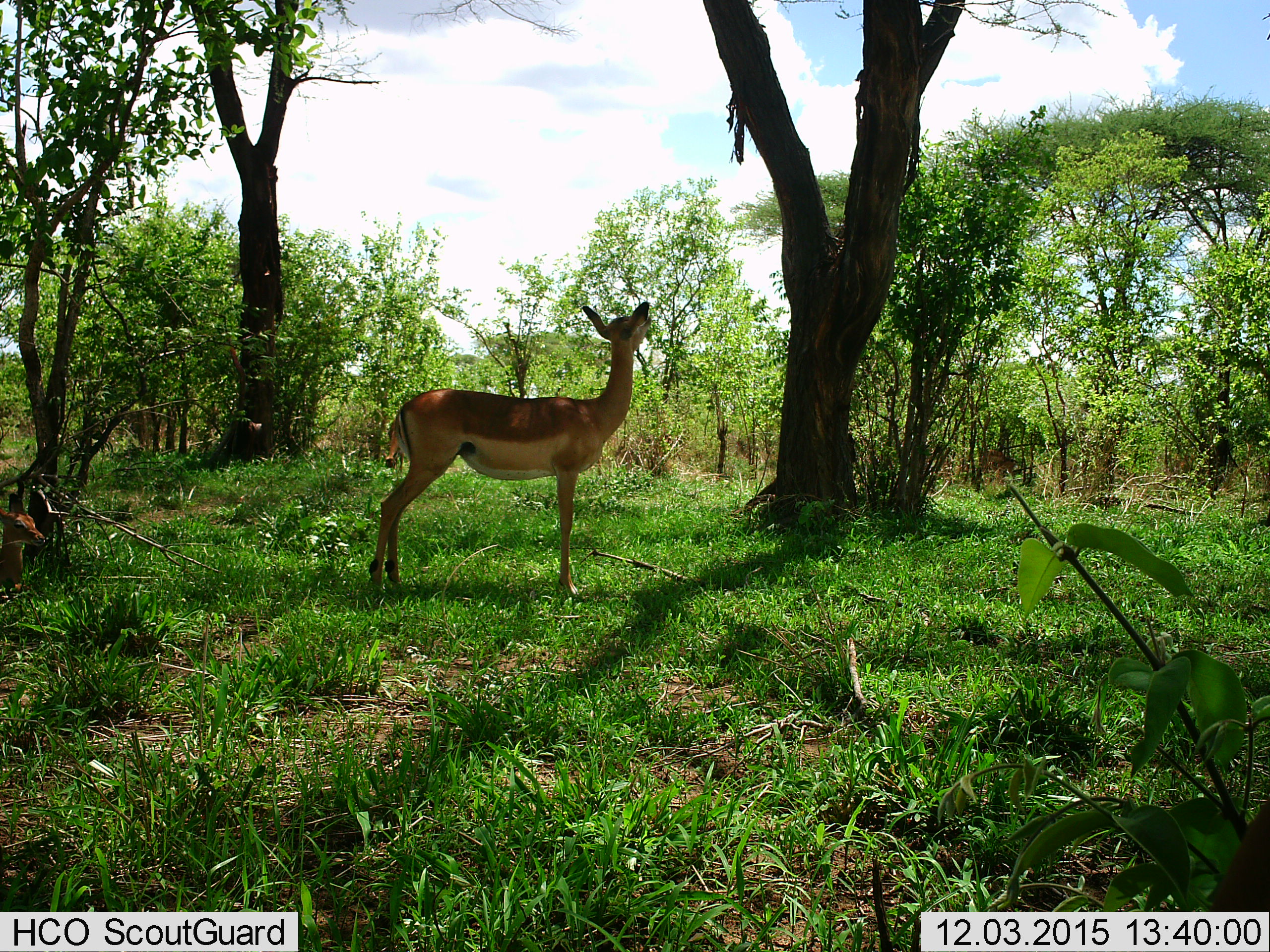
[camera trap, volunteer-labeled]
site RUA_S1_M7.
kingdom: Animalia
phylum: Chordata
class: Mammalia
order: Artiodactyla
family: Bovidae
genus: Aepyceros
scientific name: Aepyceros melampus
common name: impala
Impala (Aepyceros melampus), count 2. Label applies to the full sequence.